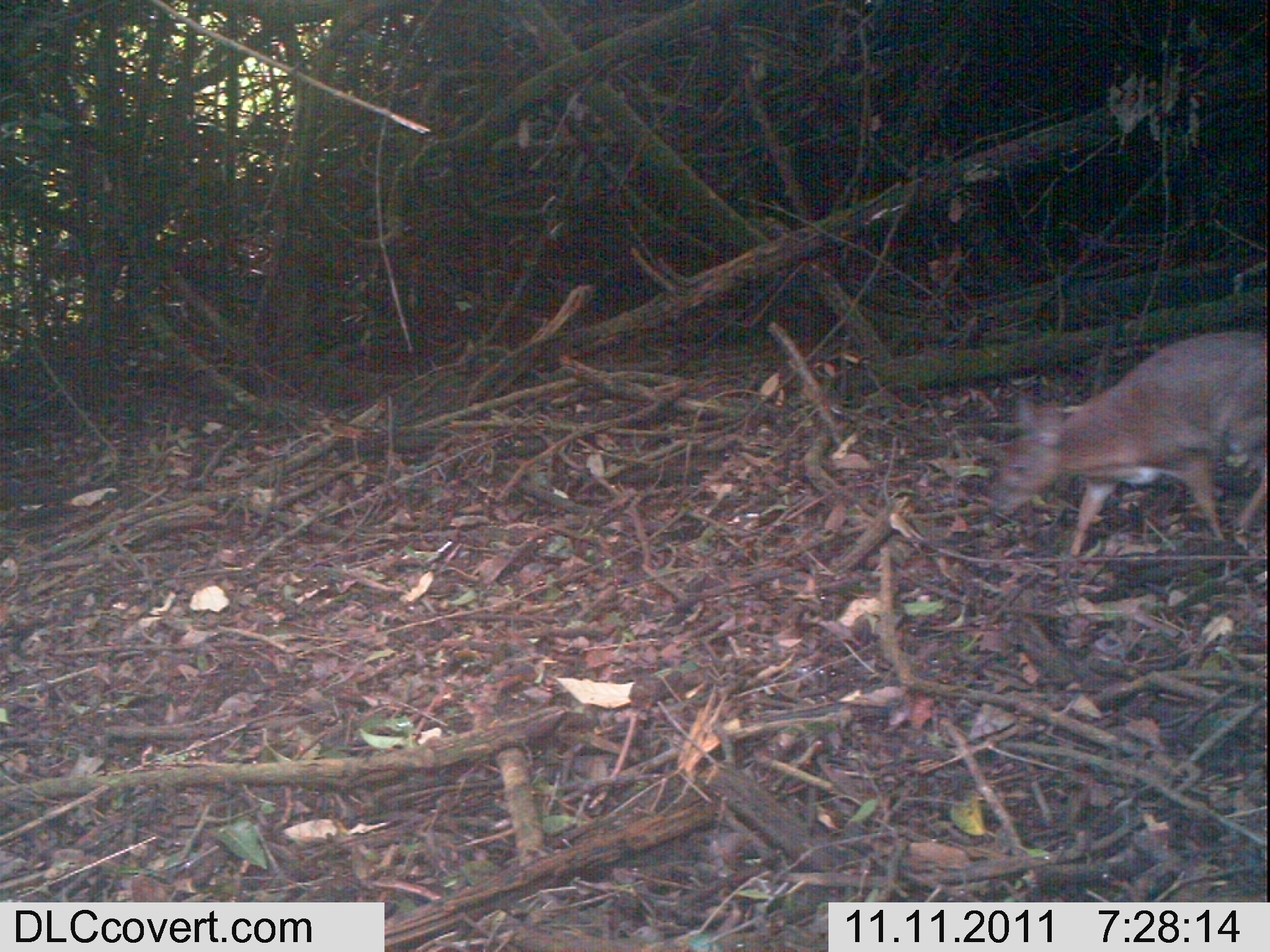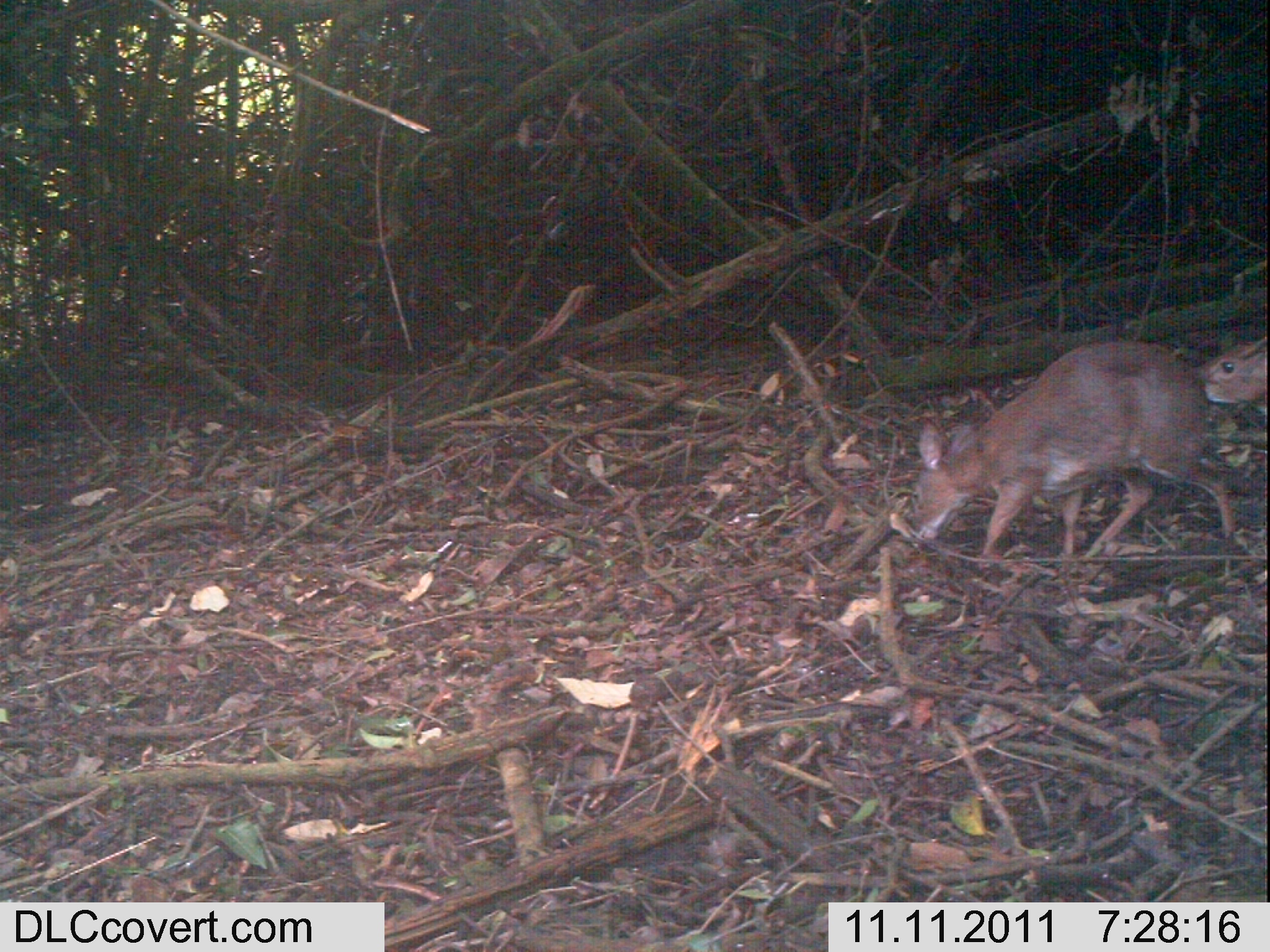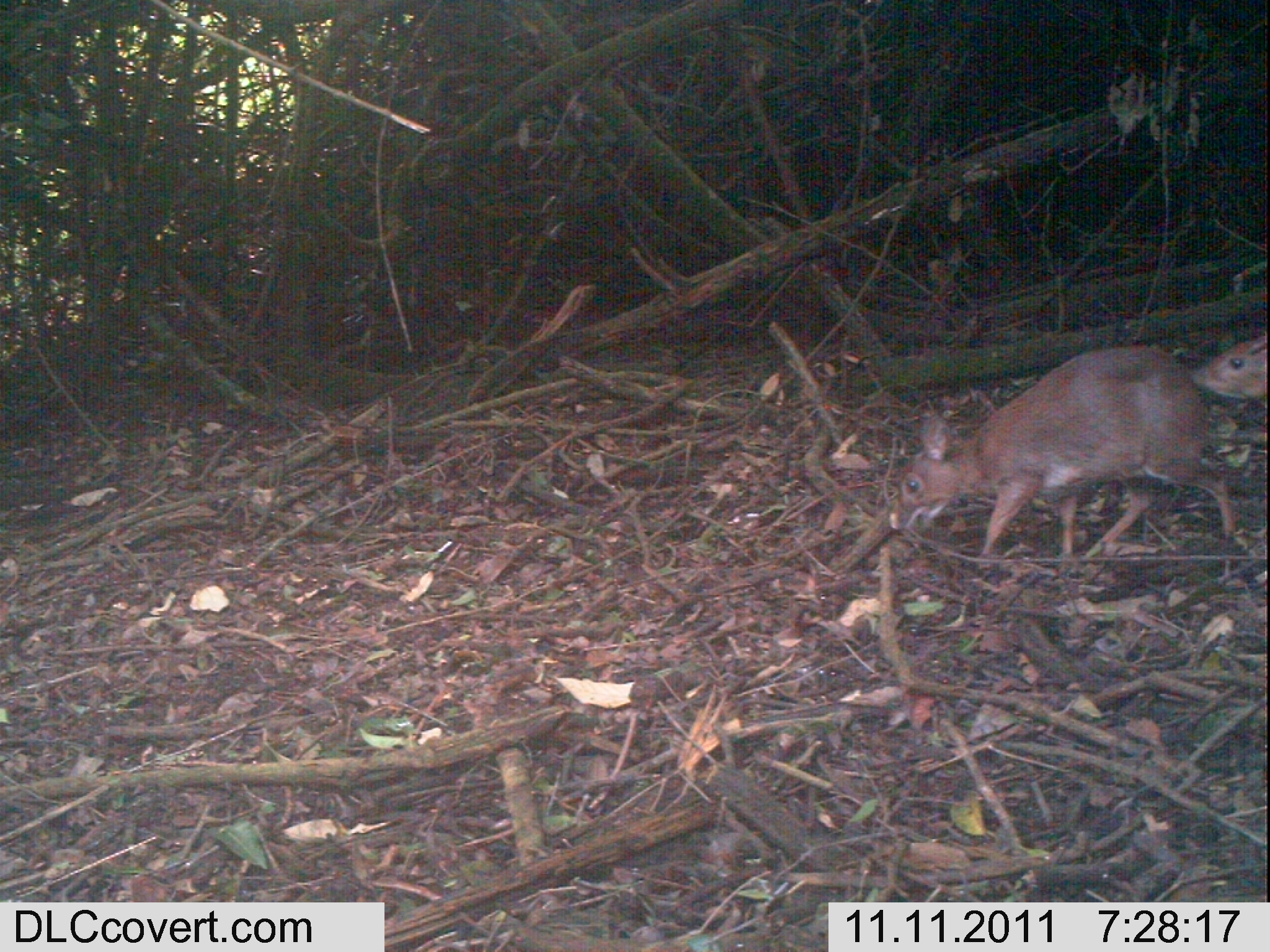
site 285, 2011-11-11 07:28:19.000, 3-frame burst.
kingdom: Animalia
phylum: Chordata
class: Mammalia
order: Artiodactyla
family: Bovidae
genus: Nesotragus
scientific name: Nesotragus moschatus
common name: suni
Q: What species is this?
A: Nesotragus moschatus (suni).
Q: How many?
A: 1.